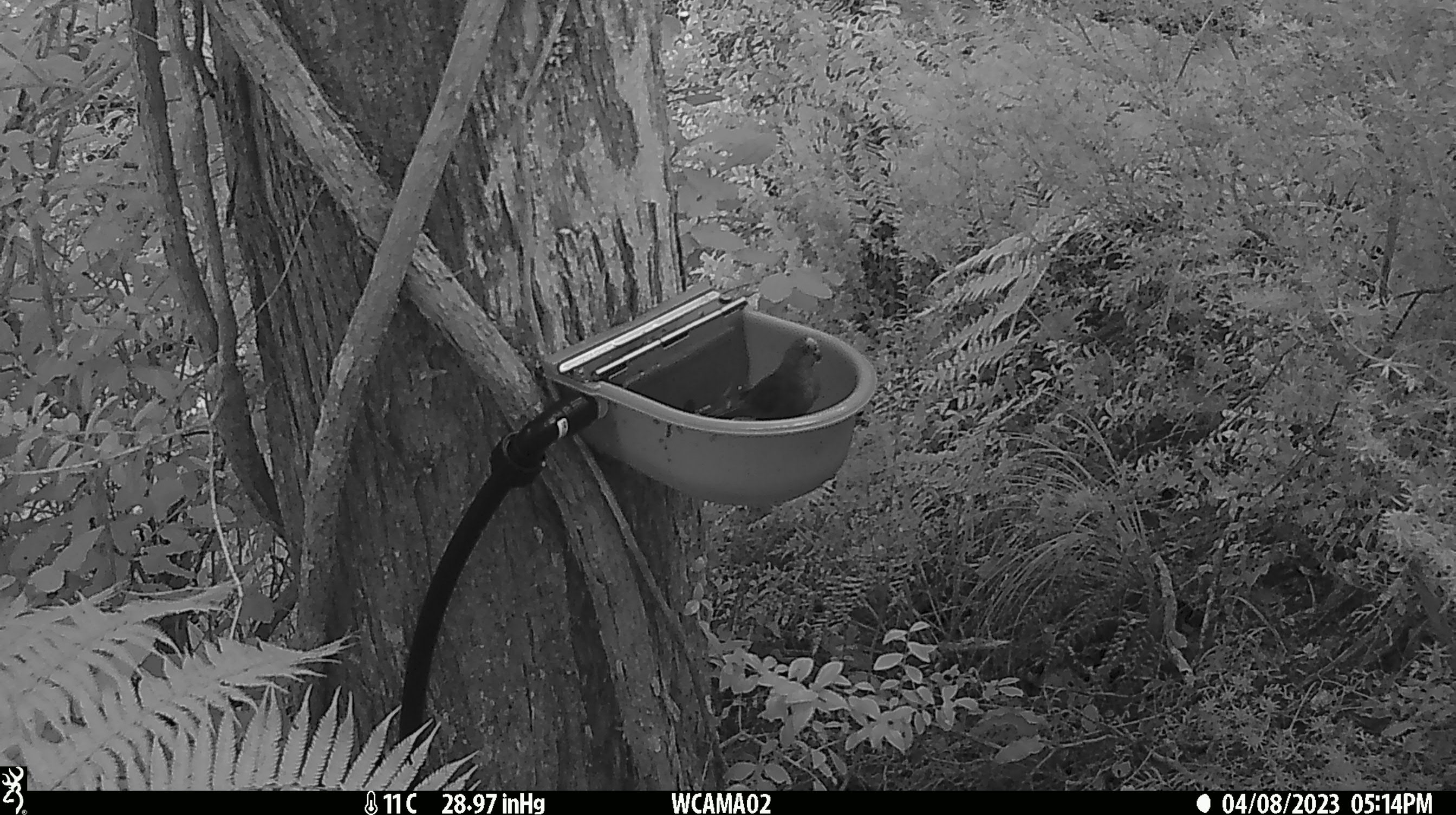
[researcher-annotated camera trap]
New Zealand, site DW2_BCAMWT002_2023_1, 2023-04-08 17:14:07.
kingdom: Animalia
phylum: Chordata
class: Aves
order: Psittaciformes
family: Psittaculidae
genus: Cyanoramphus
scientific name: Cyanoramphus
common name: parakeet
Parakeet (Cyanoramphus).